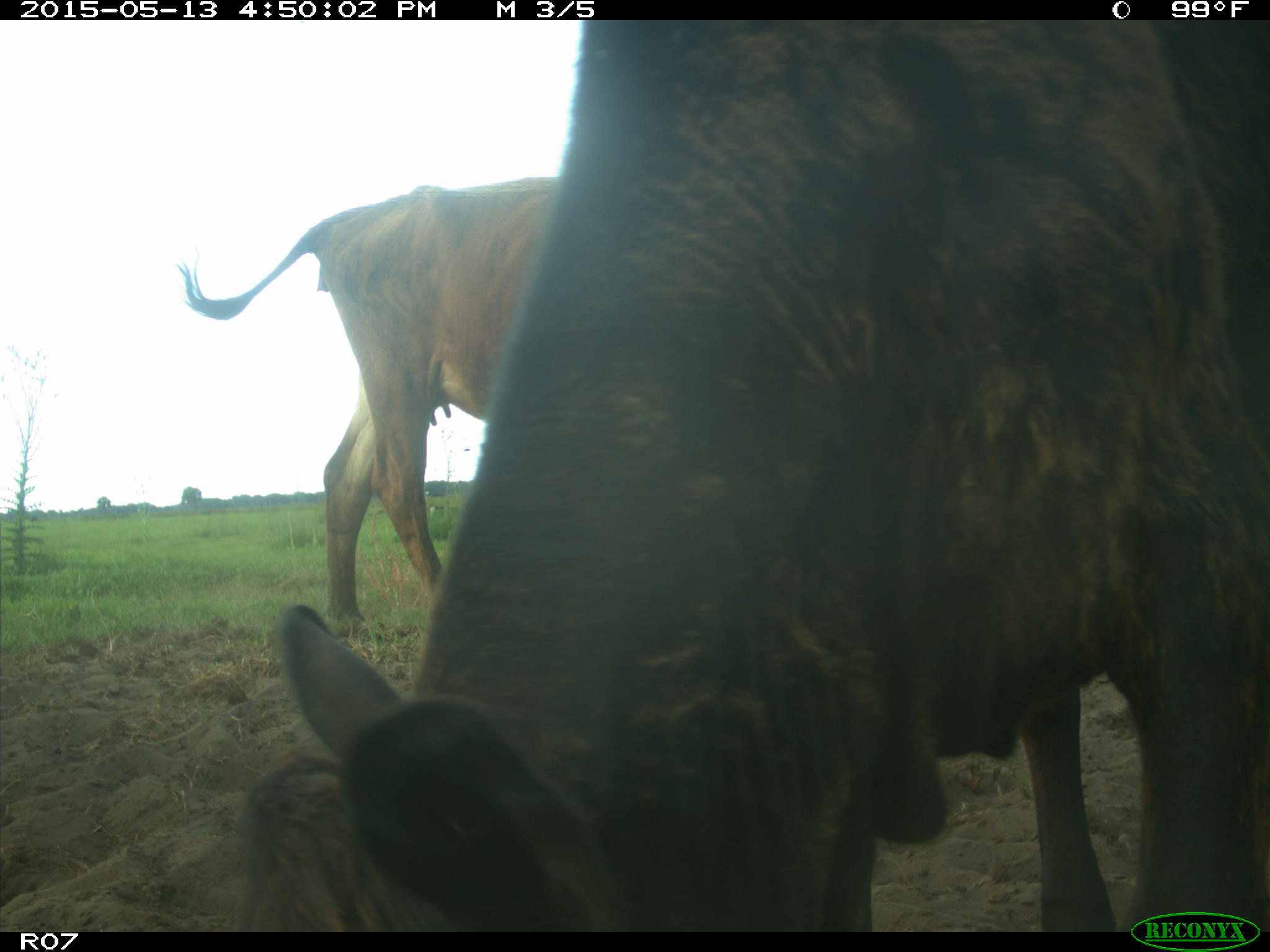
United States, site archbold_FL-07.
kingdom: Animalia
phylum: Chordata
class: Mammalia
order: Artiodactyla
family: Bovidae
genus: Bos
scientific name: Bos taurus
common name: domestic cow